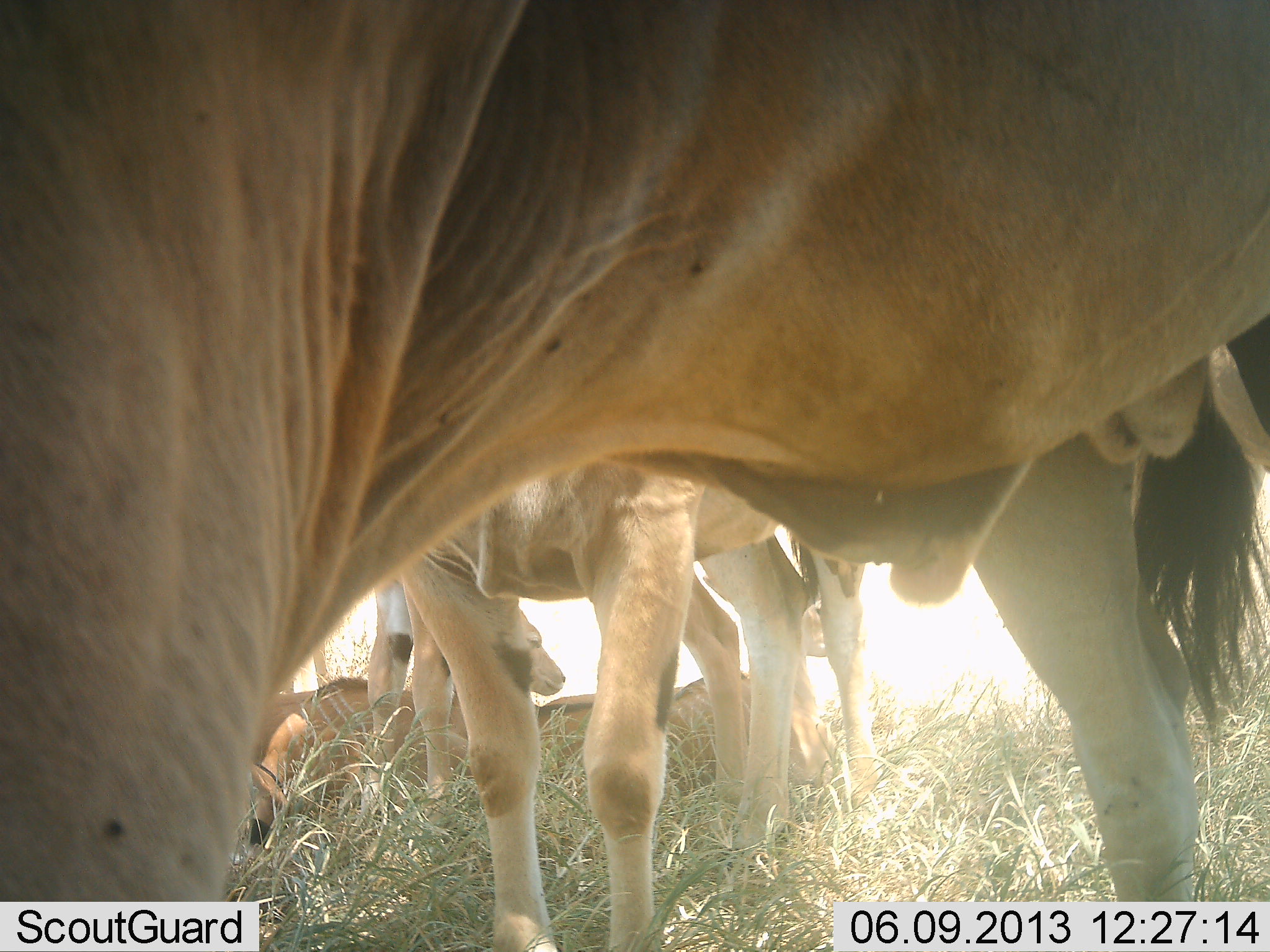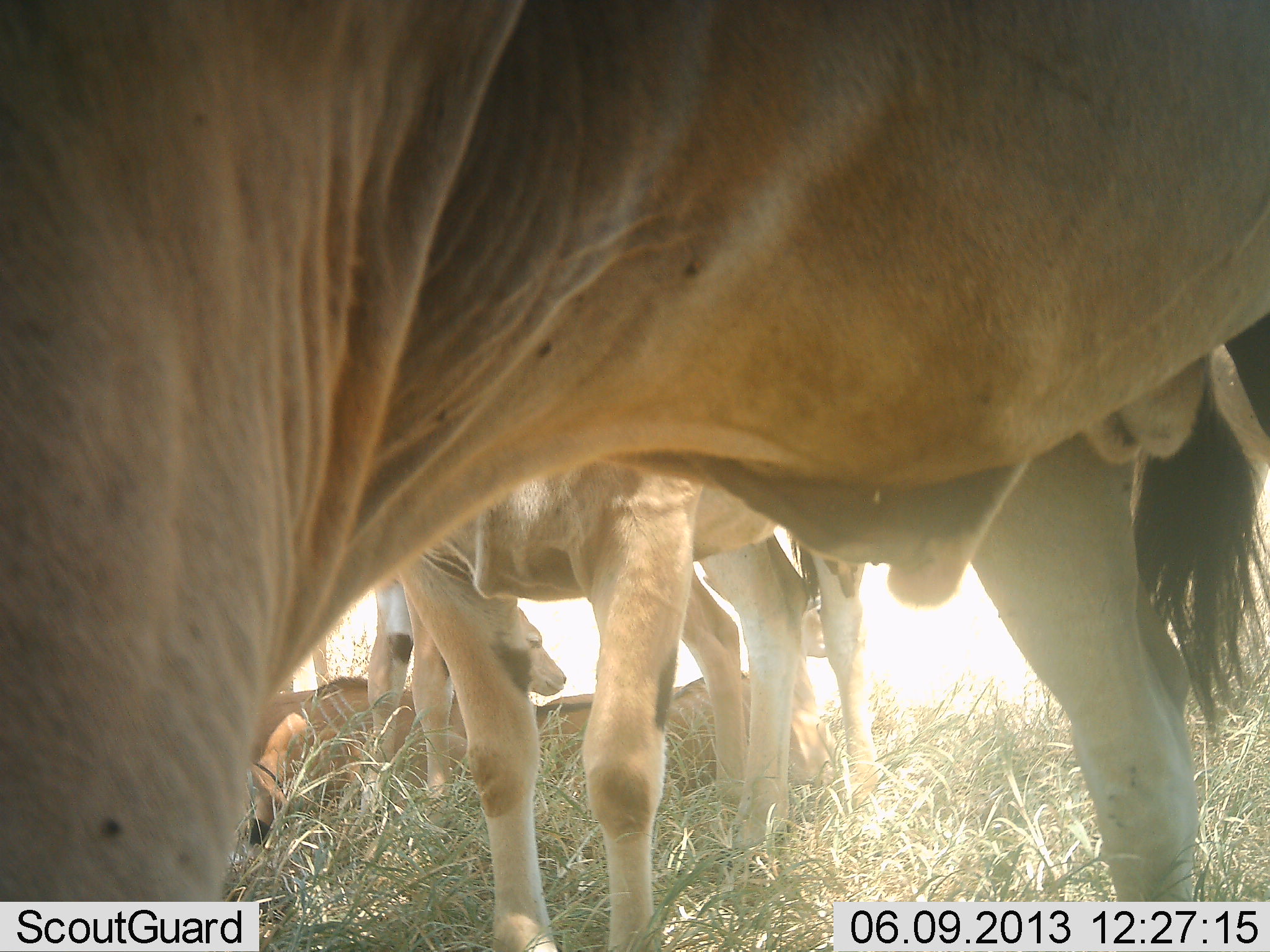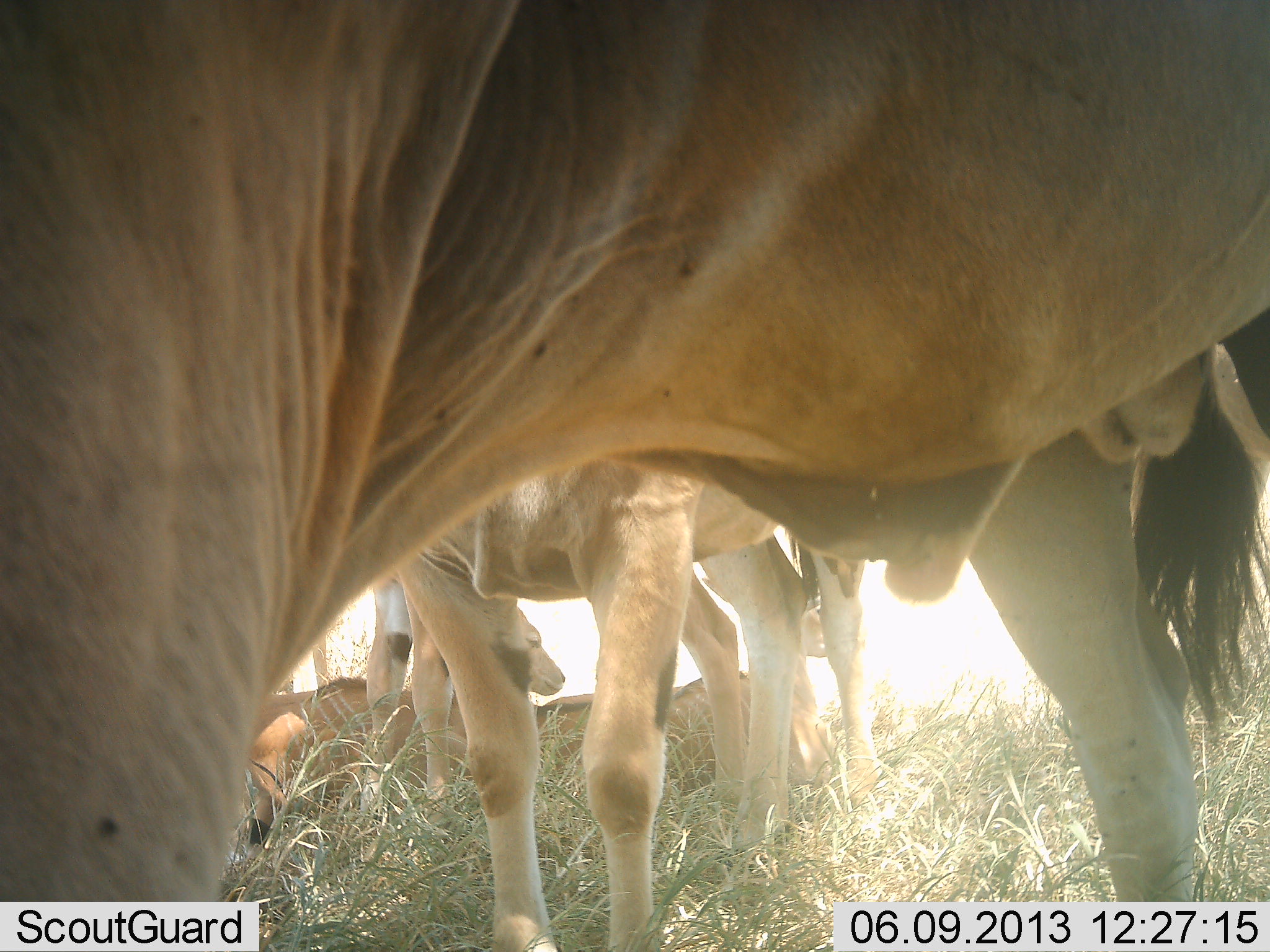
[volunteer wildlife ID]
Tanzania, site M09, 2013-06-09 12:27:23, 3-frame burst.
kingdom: Animalia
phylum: Chordata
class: Mammalia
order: Artiodactyla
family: Bovidae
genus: Tragelaphus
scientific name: Tragelaphus oryx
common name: eland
Eland (Tragelaphus oryx), count 5. Behavior (volunteer vote fractions): standing 100%, resting 100%, moving 0%, interacting 0%. Young present (vote fraction): 50%. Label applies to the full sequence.